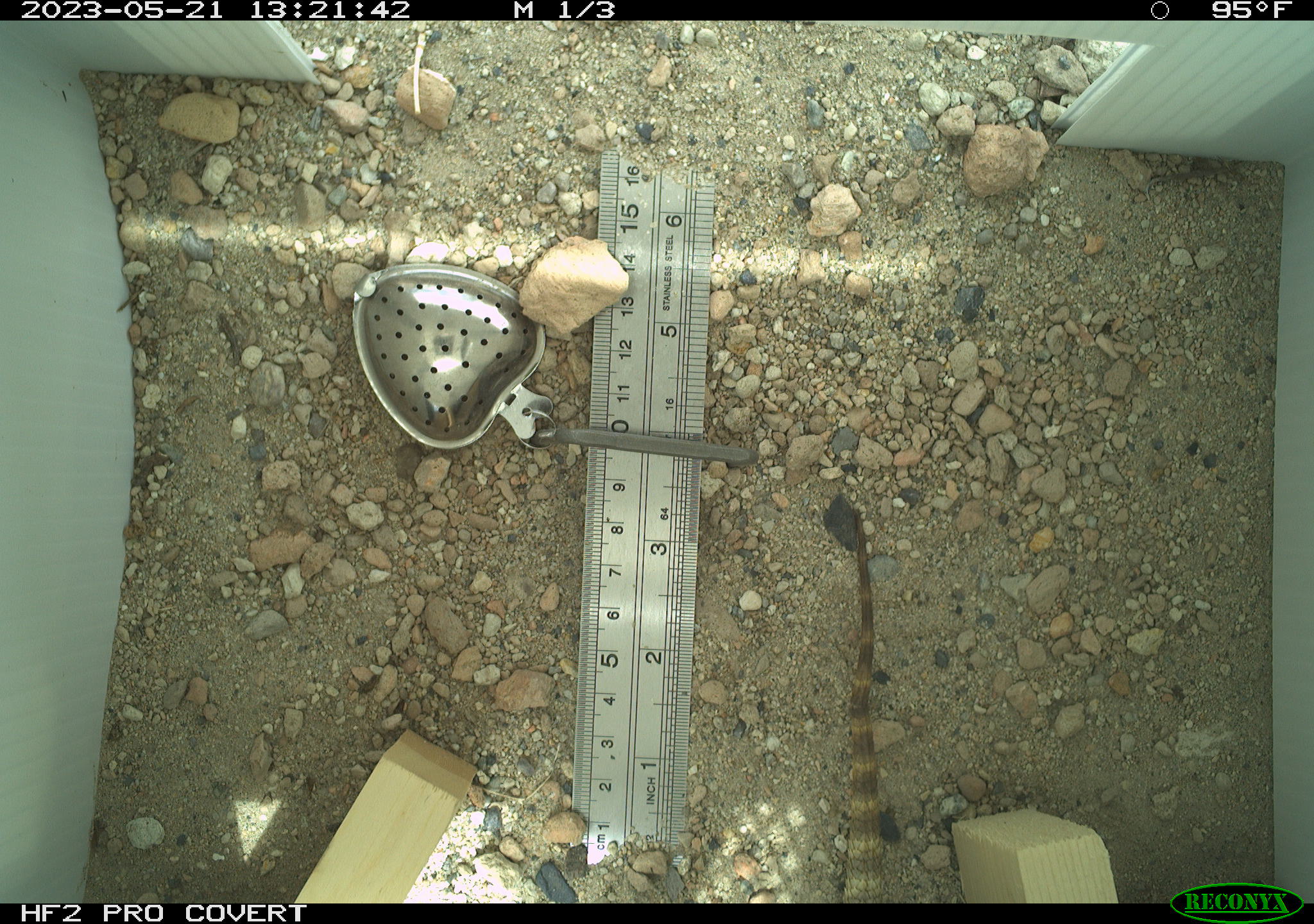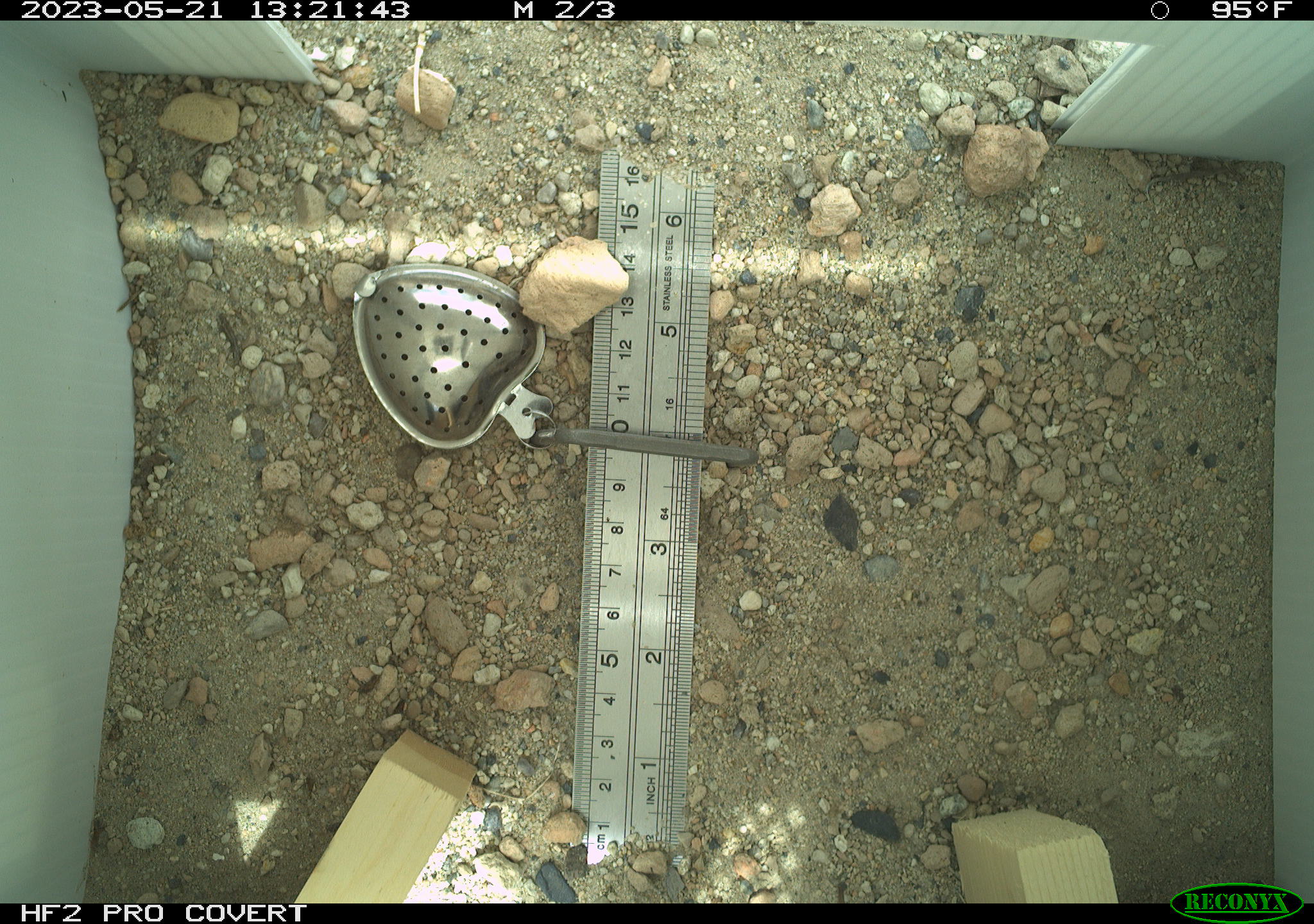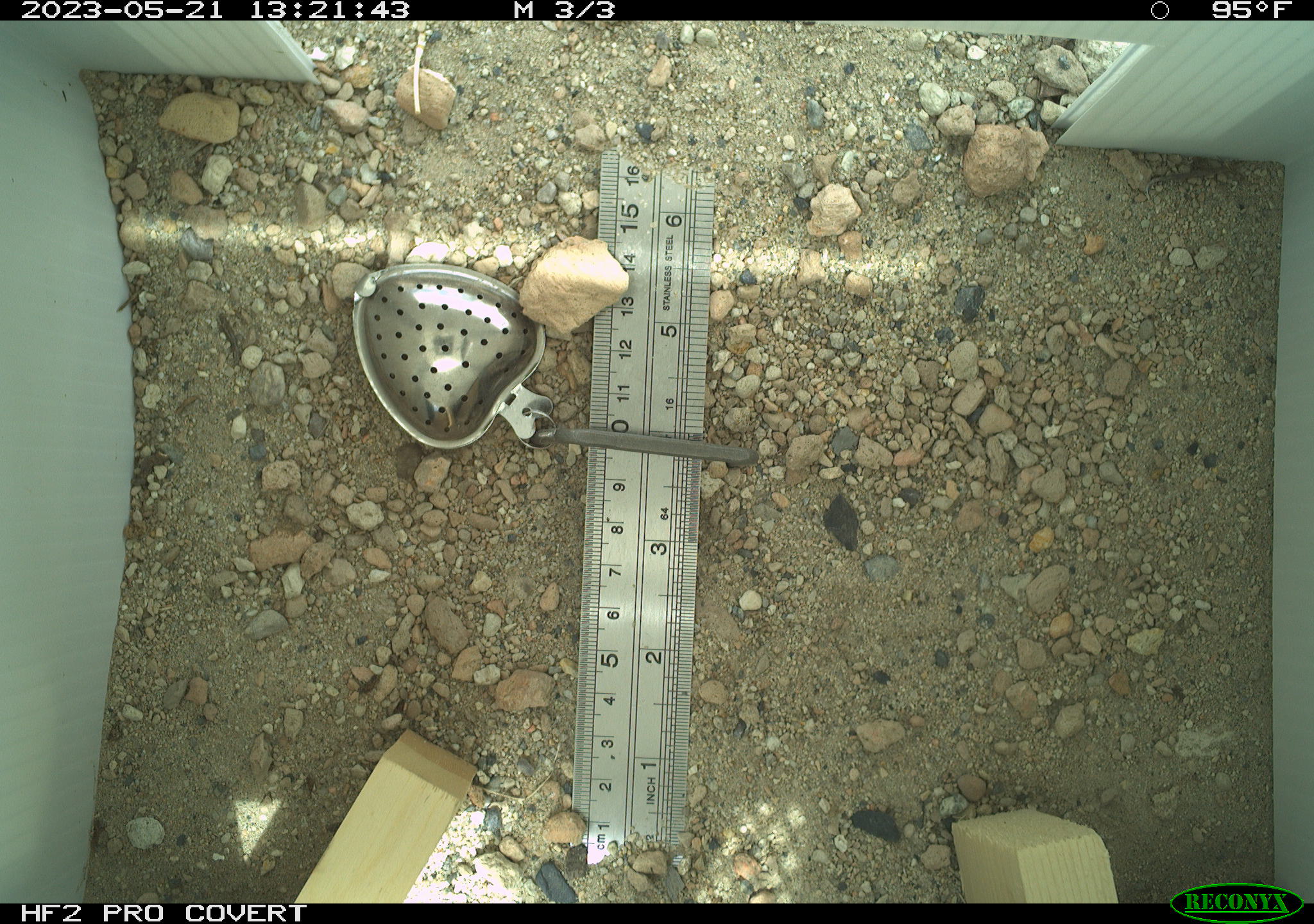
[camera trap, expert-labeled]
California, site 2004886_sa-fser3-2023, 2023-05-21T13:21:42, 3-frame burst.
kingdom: Animalia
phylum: Chordata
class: Reptilia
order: Squamata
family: Phrynosomatidae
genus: Sceloporus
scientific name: Sceloporus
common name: spiny lizards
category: sceloporus species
Sceloporus species (spiny lizards) (Sceloporus).